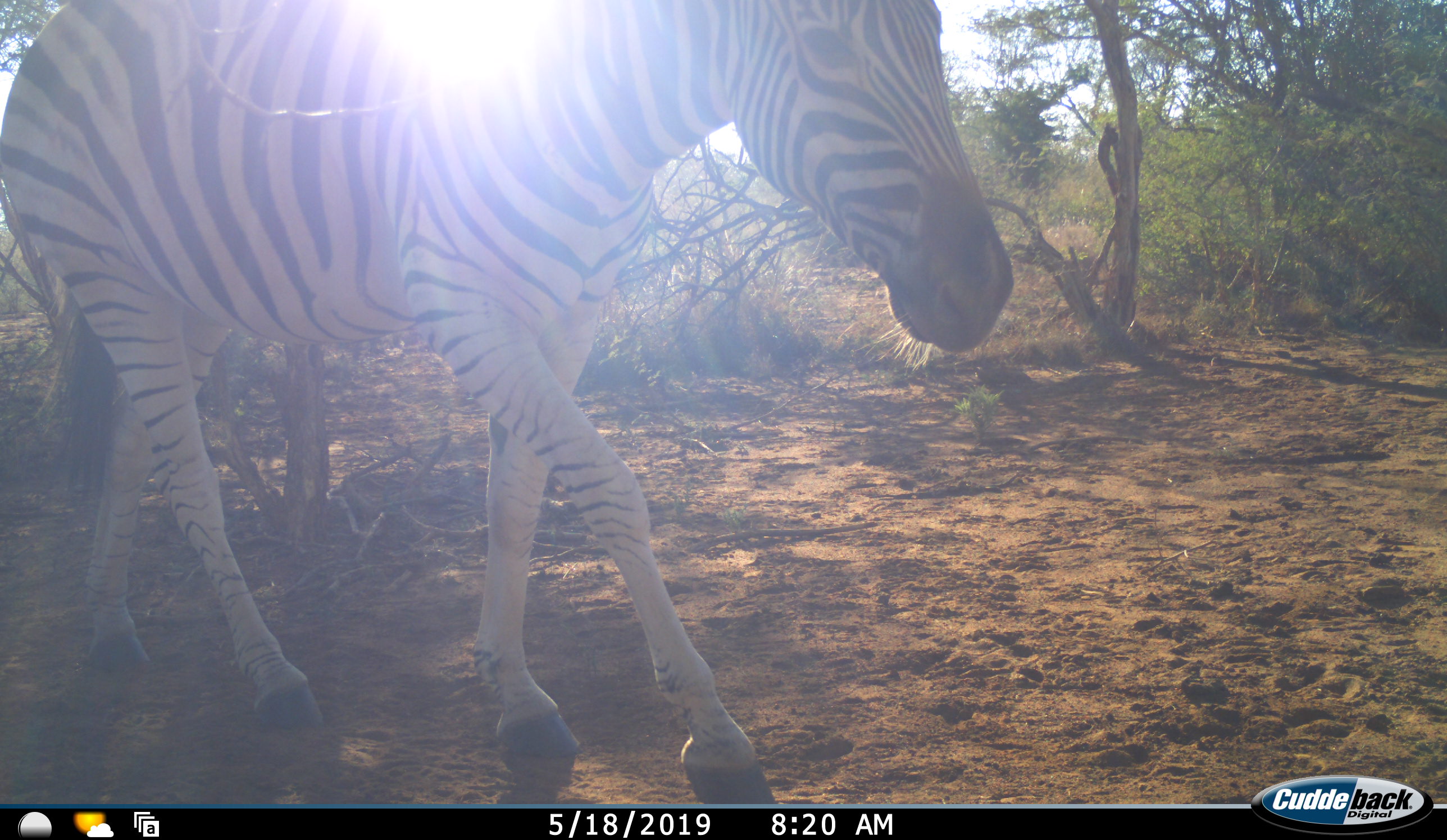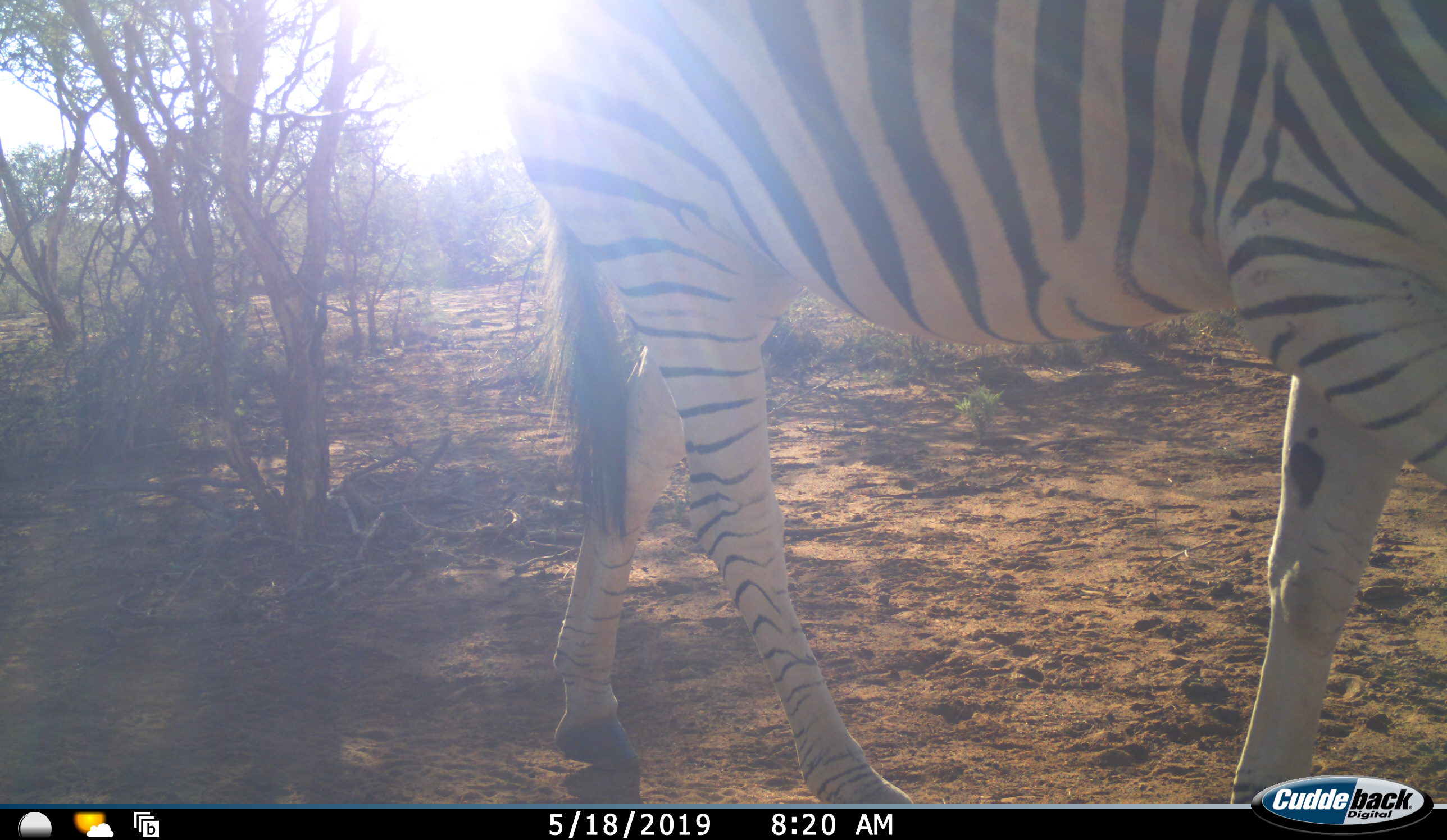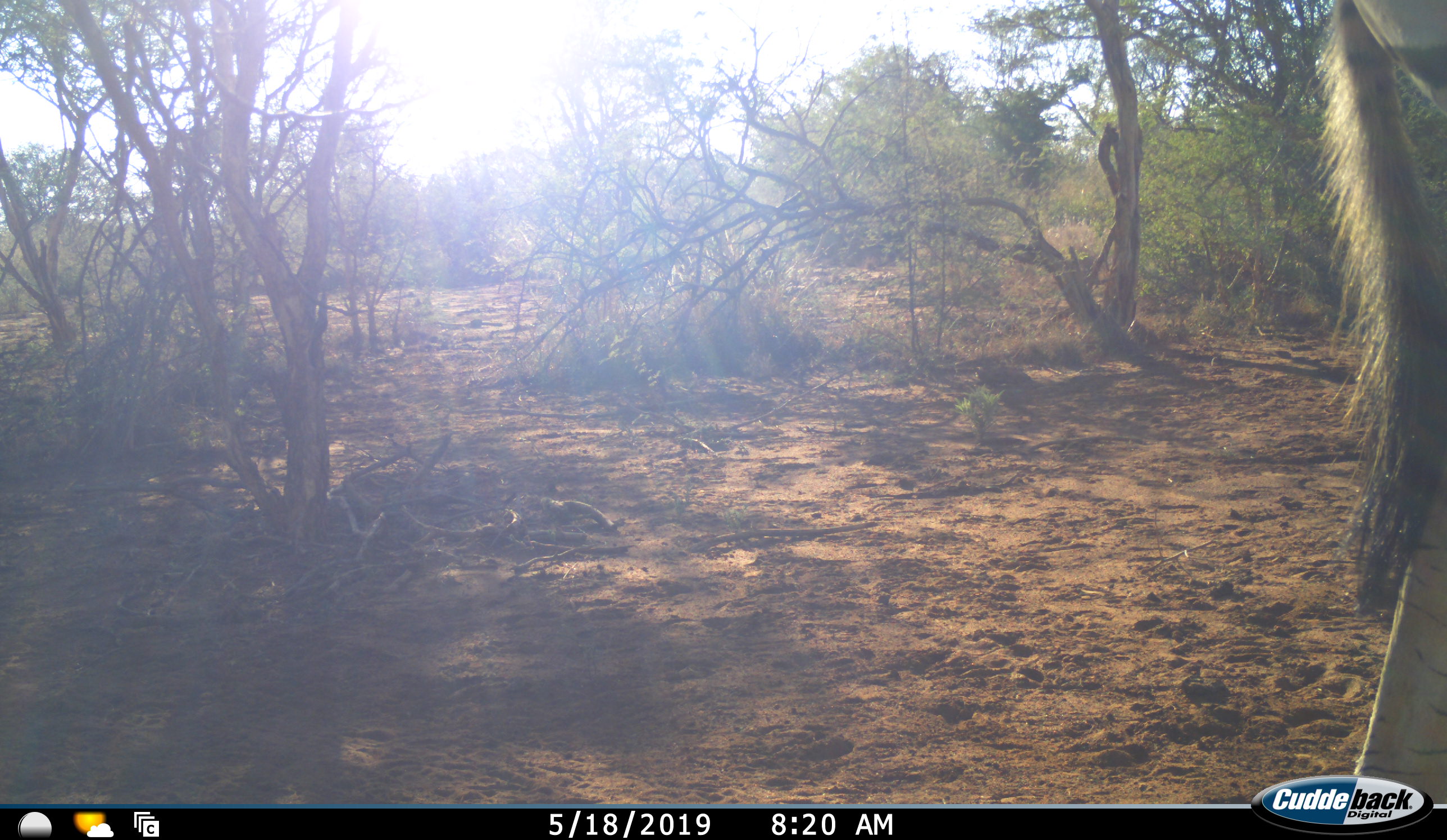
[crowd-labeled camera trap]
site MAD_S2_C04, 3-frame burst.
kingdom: Animalia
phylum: Chordata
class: Mammalia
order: Perissodactyla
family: Equidae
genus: Equus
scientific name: Equus quagga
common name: plains zebra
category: zebraplains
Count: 1.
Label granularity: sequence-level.